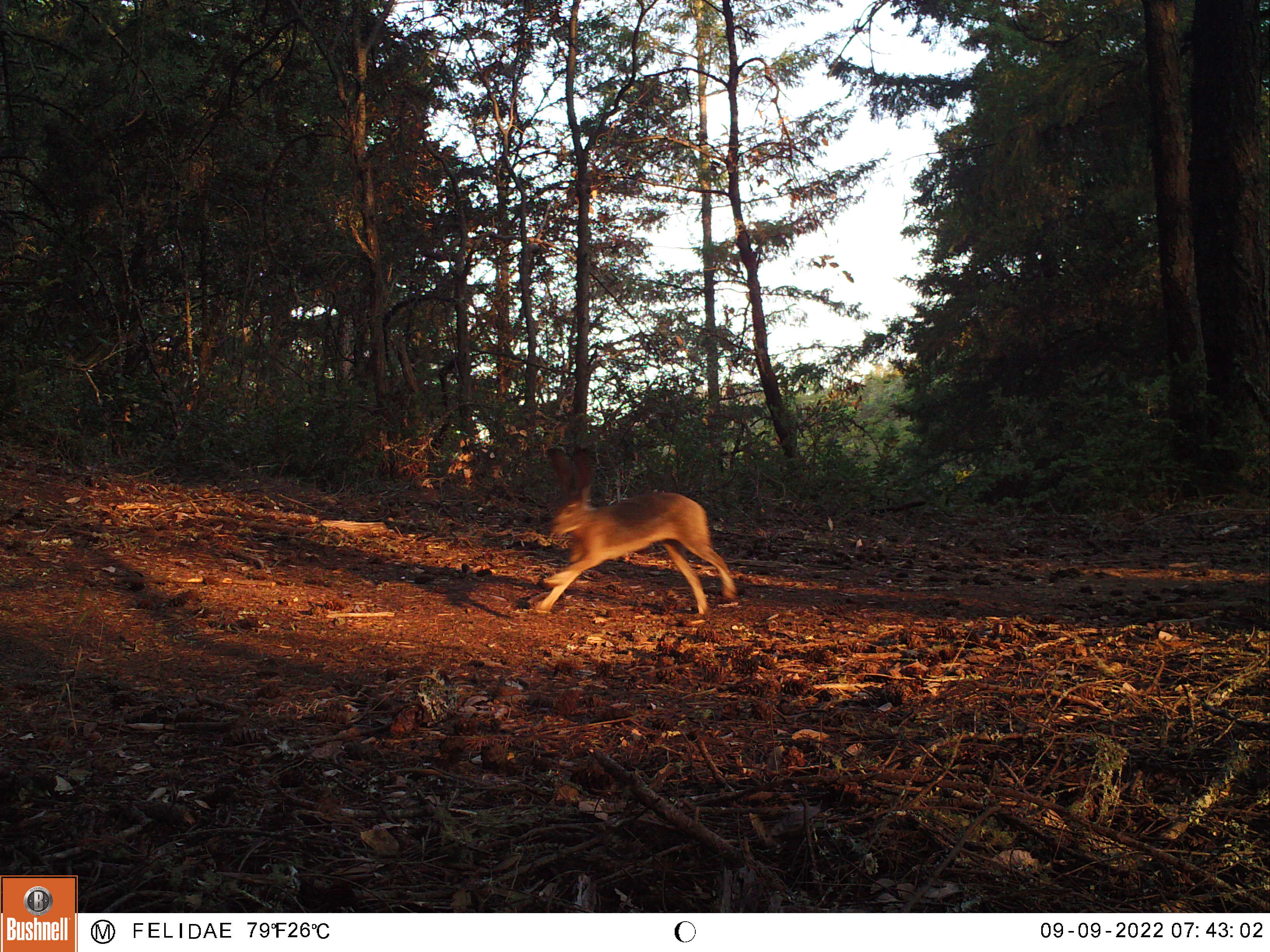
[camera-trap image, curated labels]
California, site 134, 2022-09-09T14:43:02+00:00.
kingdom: Animalia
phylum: Chordata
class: Mammalia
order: Lagomorpha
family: Leporidae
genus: Lepus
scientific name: Lepus californicus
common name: black-tailed jackrabbit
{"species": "black-tailed jackrabbit (Lepus californicus)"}